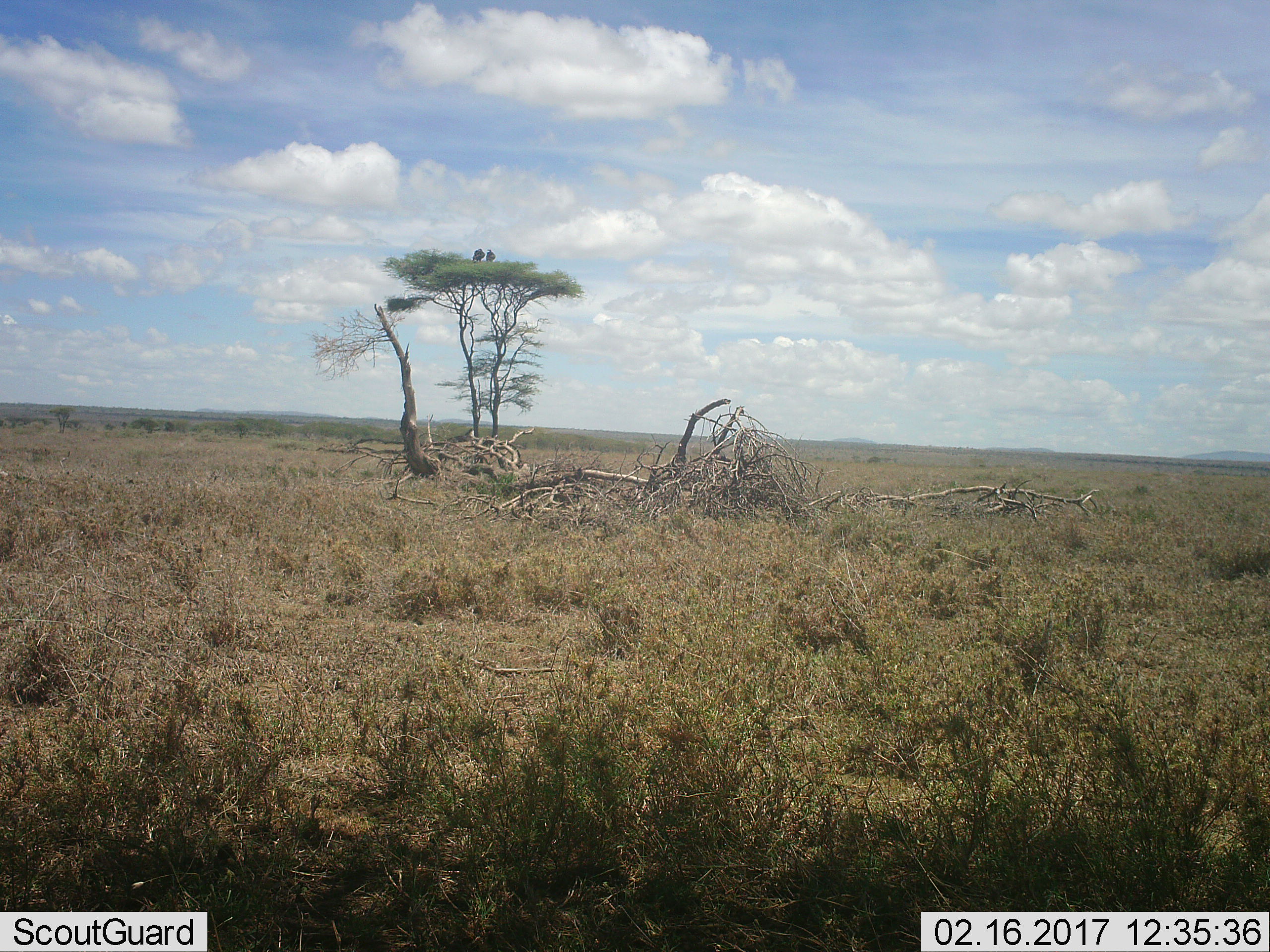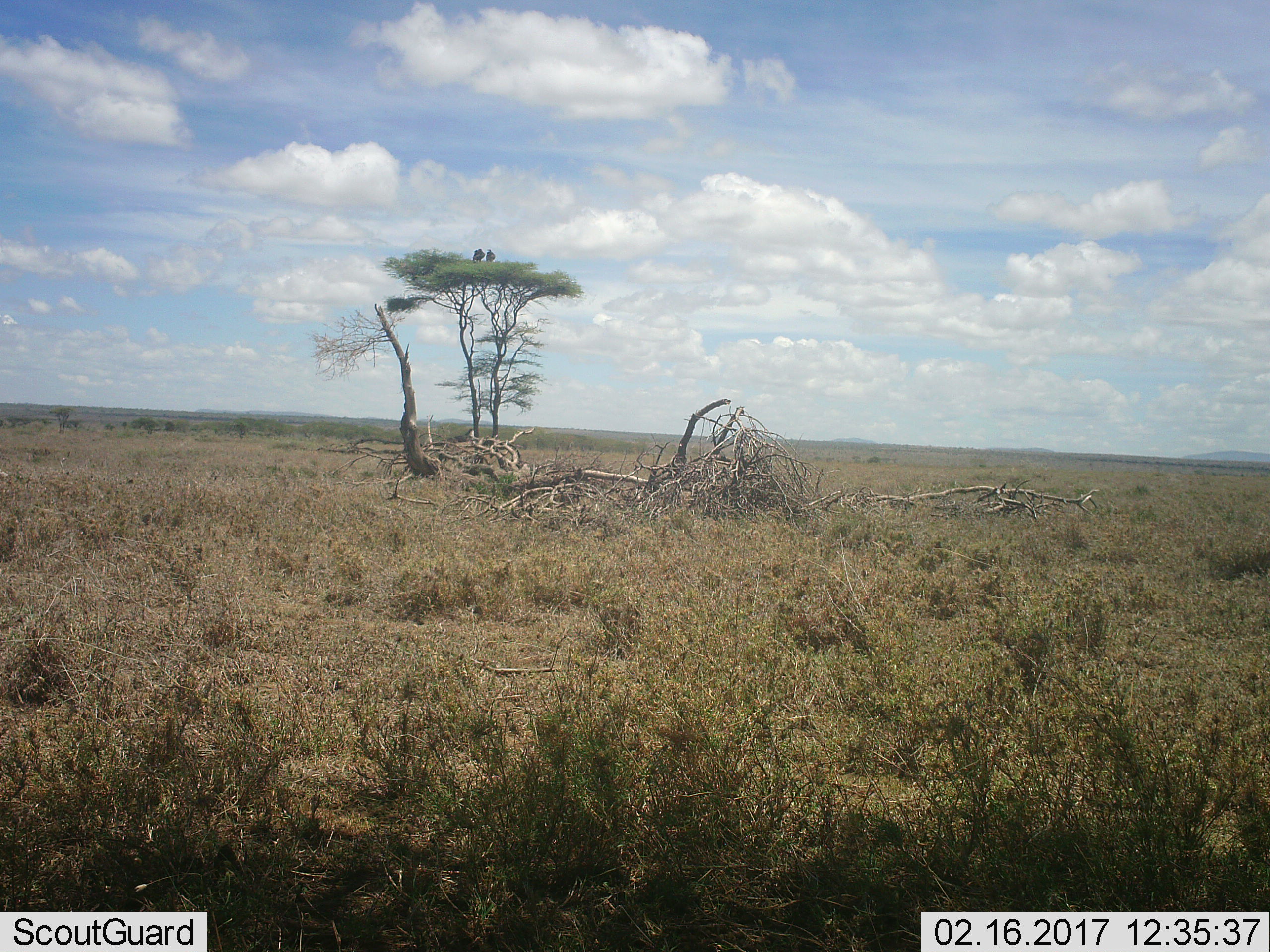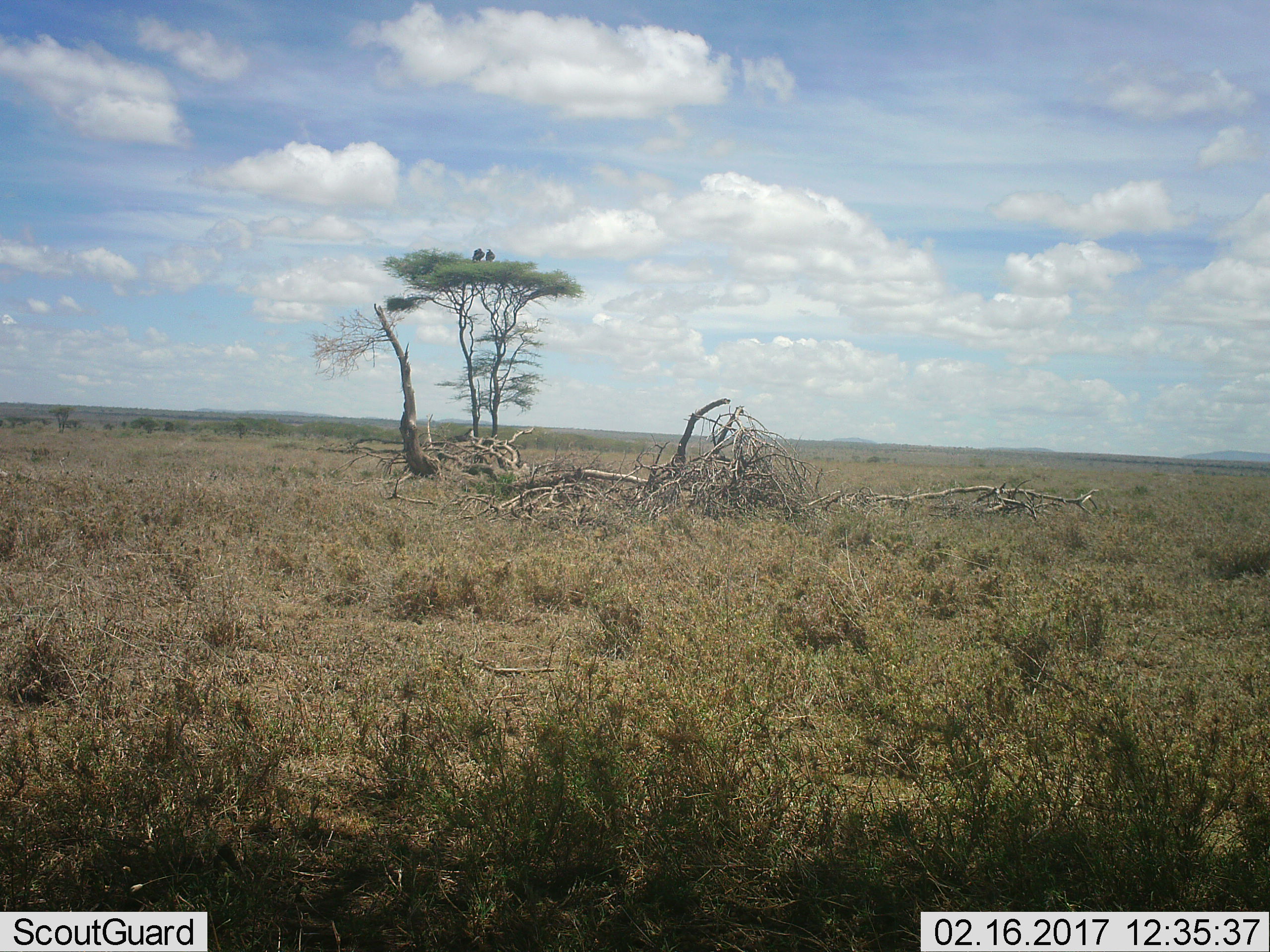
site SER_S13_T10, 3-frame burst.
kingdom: Animalia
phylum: Chordata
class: Aves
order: Accipitriformes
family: Accipitridae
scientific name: Accipitridae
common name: vulture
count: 2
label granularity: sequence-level